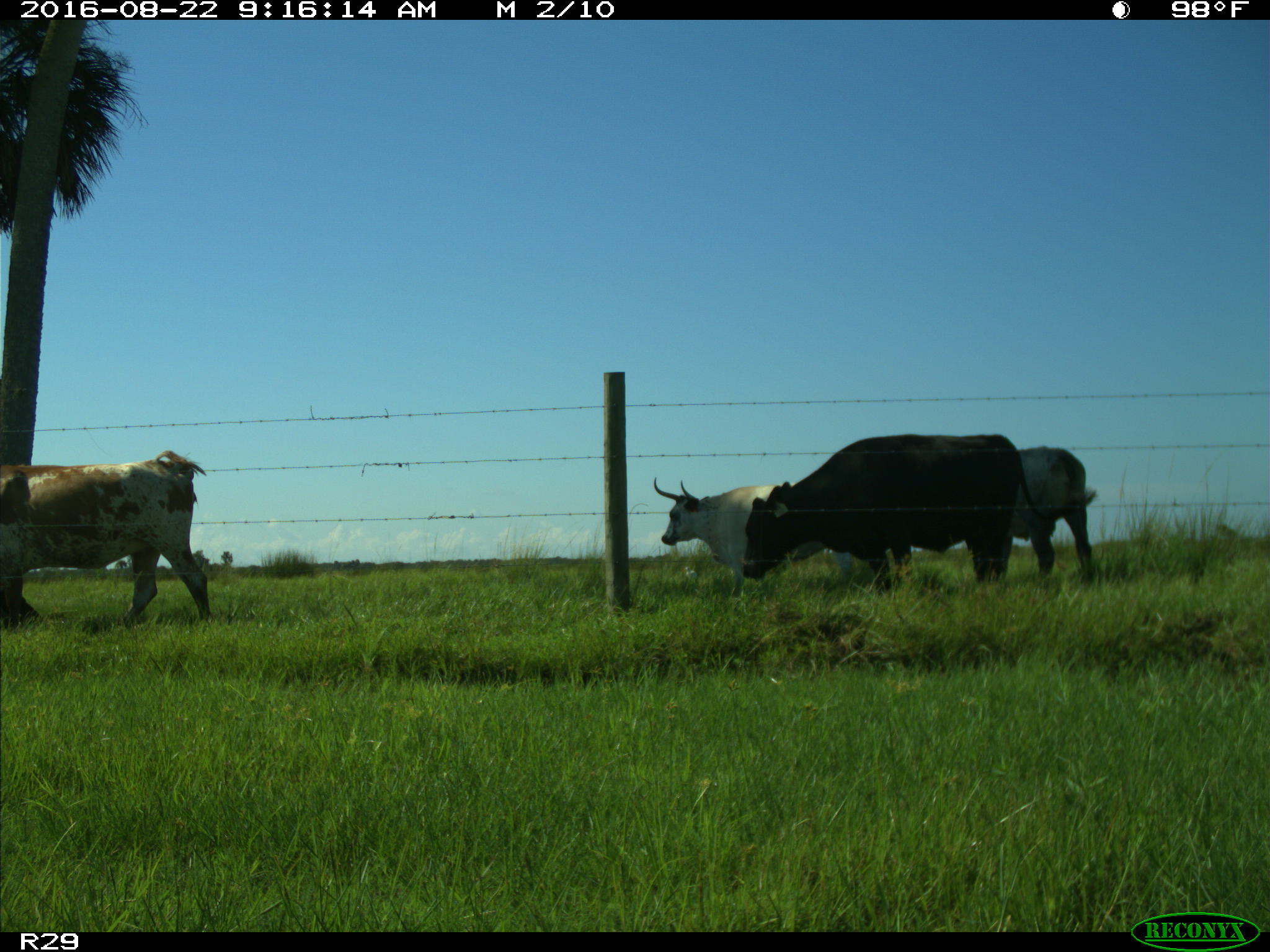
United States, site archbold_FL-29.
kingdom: Animalia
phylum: Chordata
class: Mammalia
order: Artiodactyla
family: Bovidae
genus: Bos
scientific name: Bos taurus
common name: domestic cow